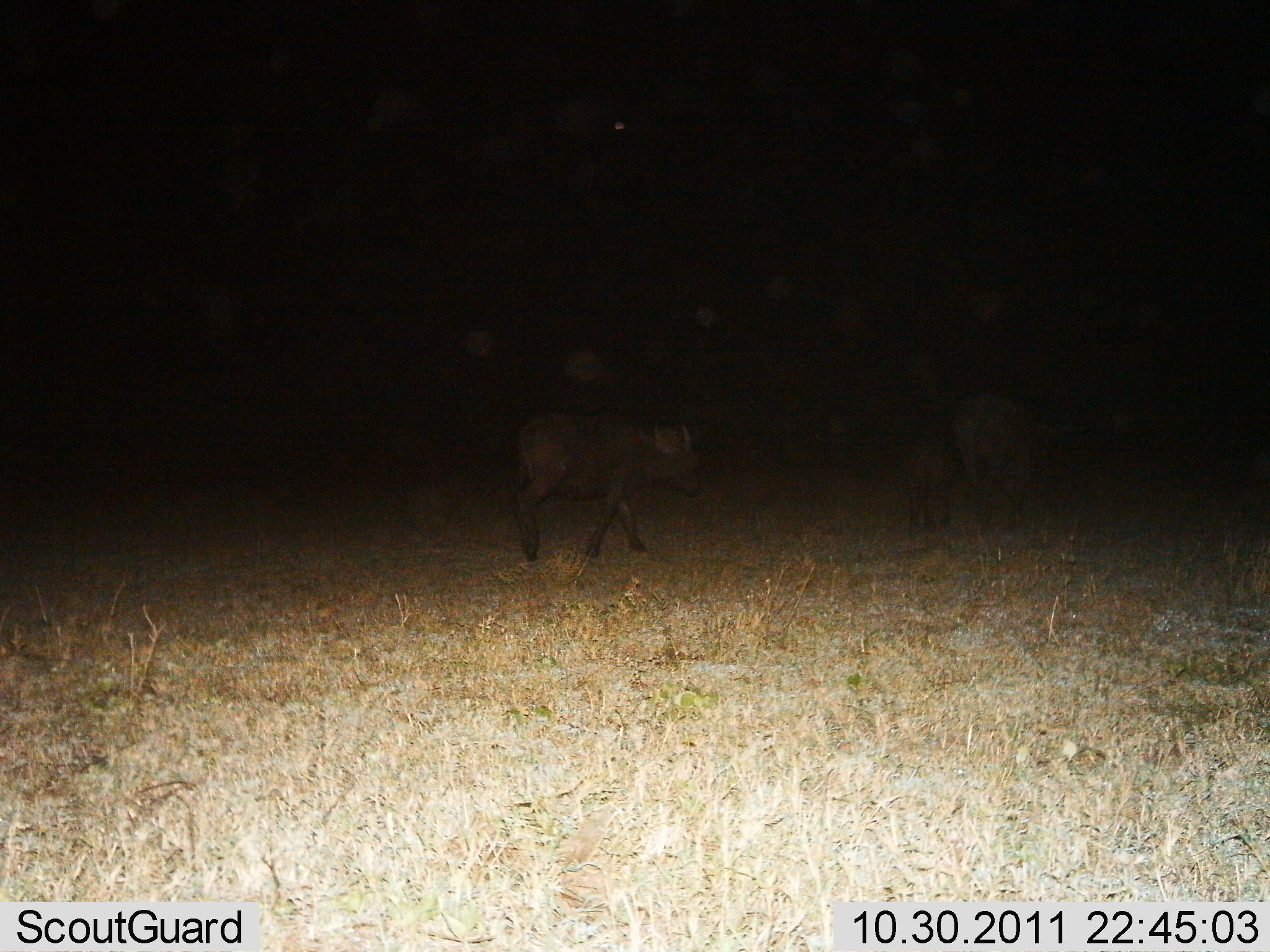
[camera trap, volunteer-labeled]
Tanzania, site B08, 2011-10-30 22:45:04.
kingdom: Animalia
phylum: Chordata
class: Mammalia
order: Artiodactyla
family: Bovidae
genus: Syncerus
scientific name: Syncerus caffer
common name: cape buffalo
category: buffalo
Buffalo (cape buffalo) (Syncerus caffer), count 3. Behavior (volunteer vote fractions): standing 27%, resting 0%, moving 73%, interacting 0%. Young present (vote fraction): 73%. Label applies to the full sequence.